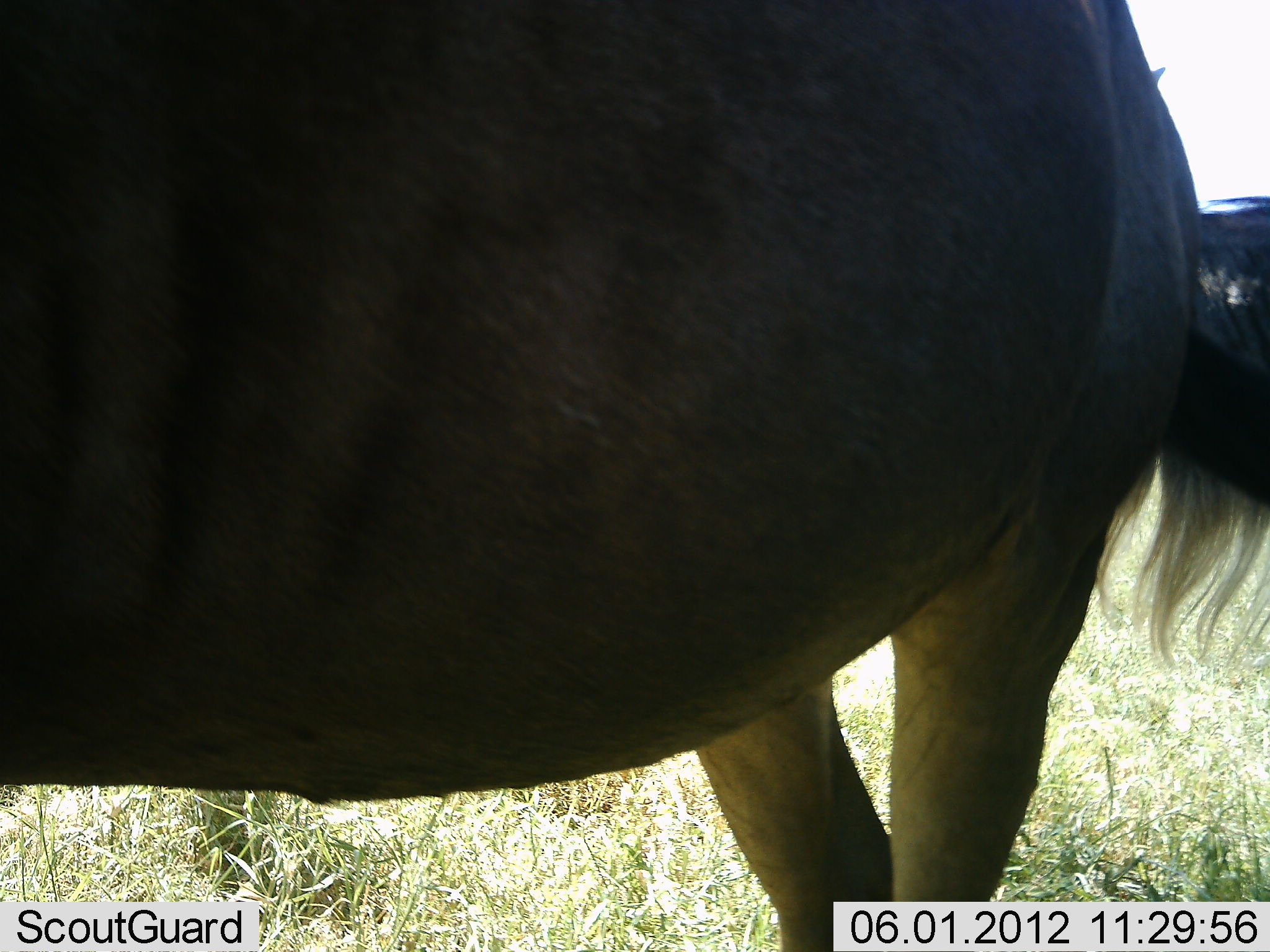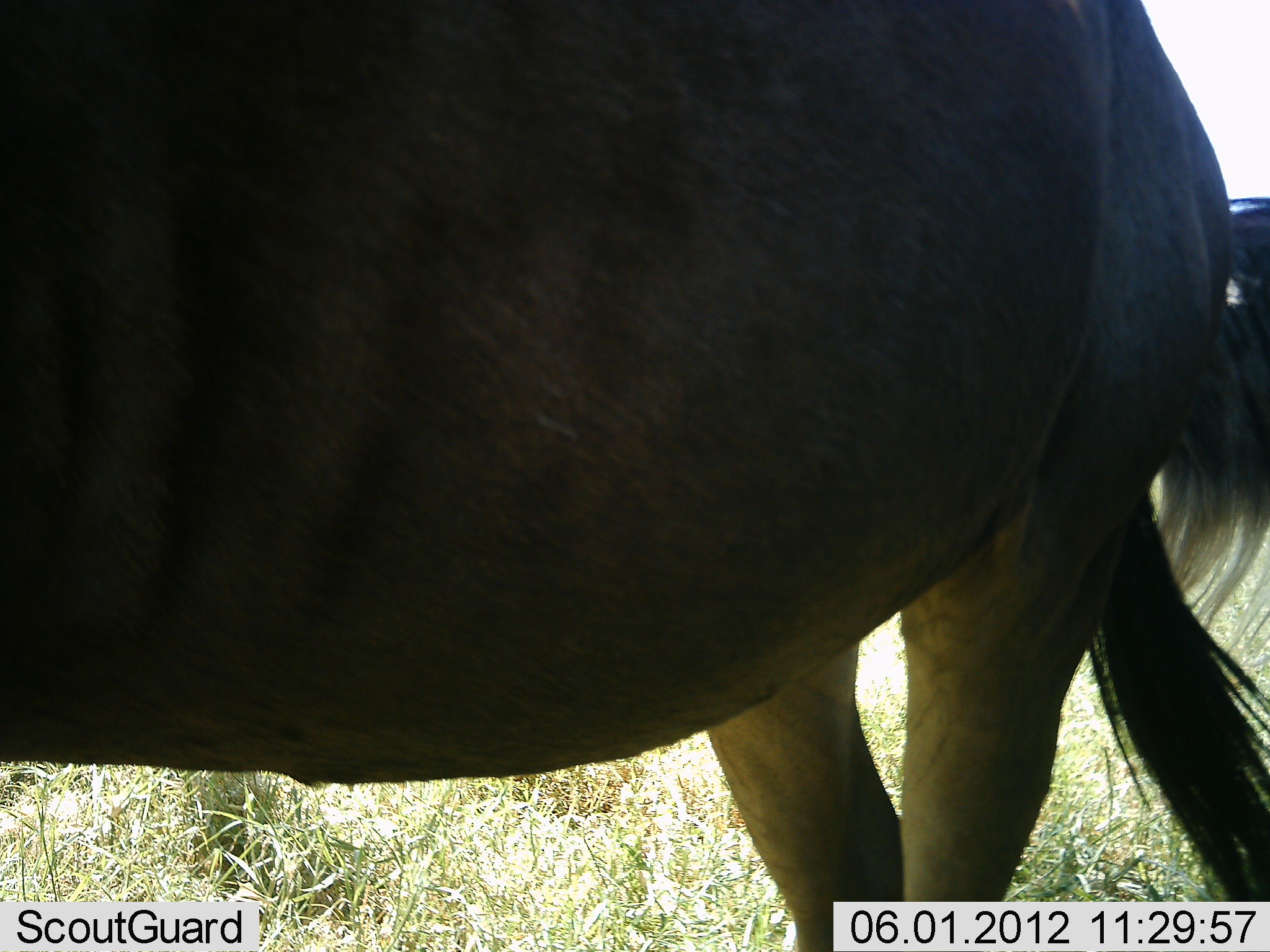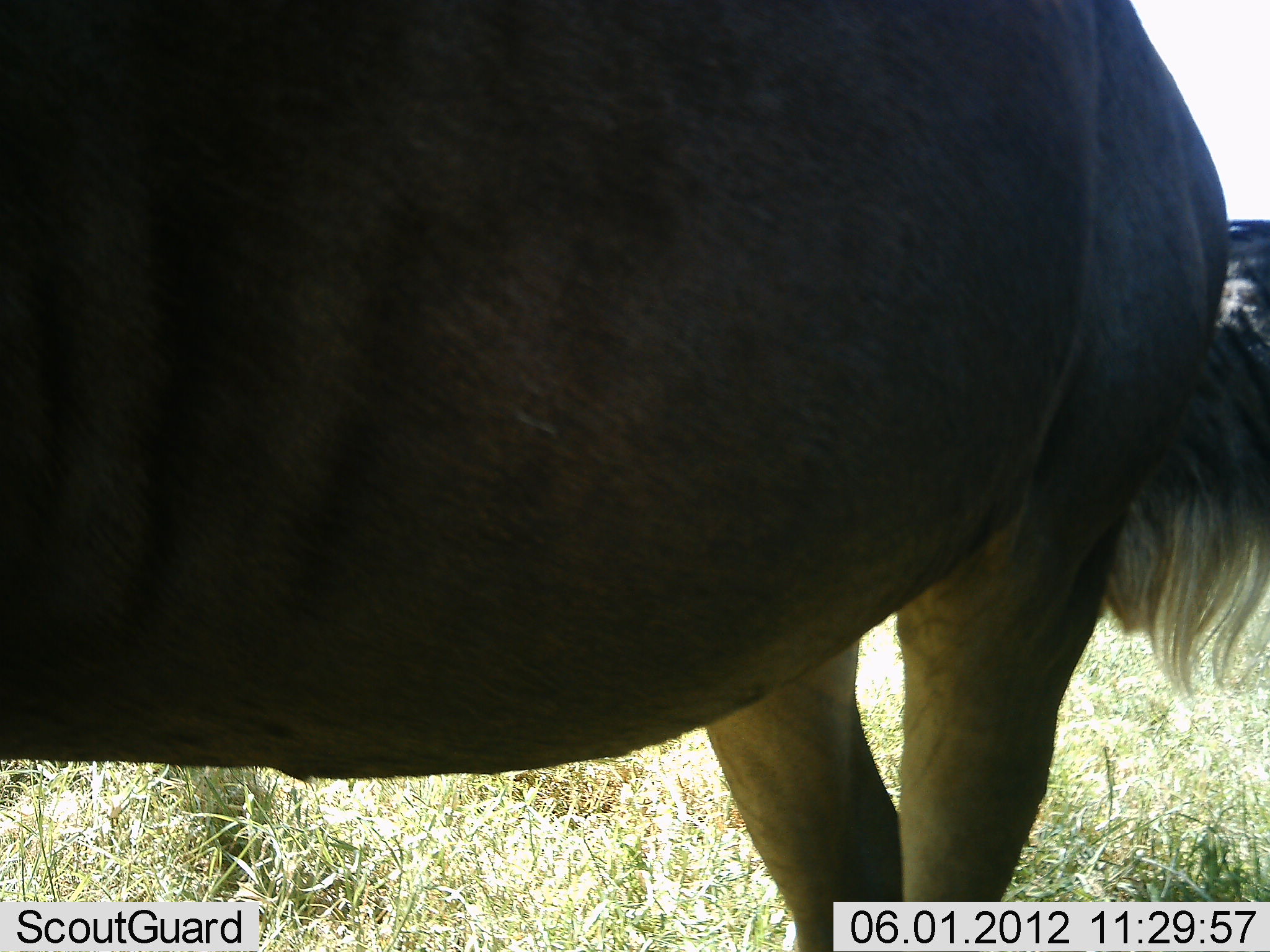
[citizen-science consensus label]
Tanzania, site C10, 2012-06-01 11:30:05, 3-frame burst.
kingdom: Animalia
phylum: Chordata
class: Mammalia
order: Artiodactyla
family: Bovidae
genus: Connochaetes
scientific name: Connochaetes taurinus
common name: blue wildebeest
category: wildebeest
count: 2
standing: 100%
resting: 0%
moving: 0%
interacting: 0%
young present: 0%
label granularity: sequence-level